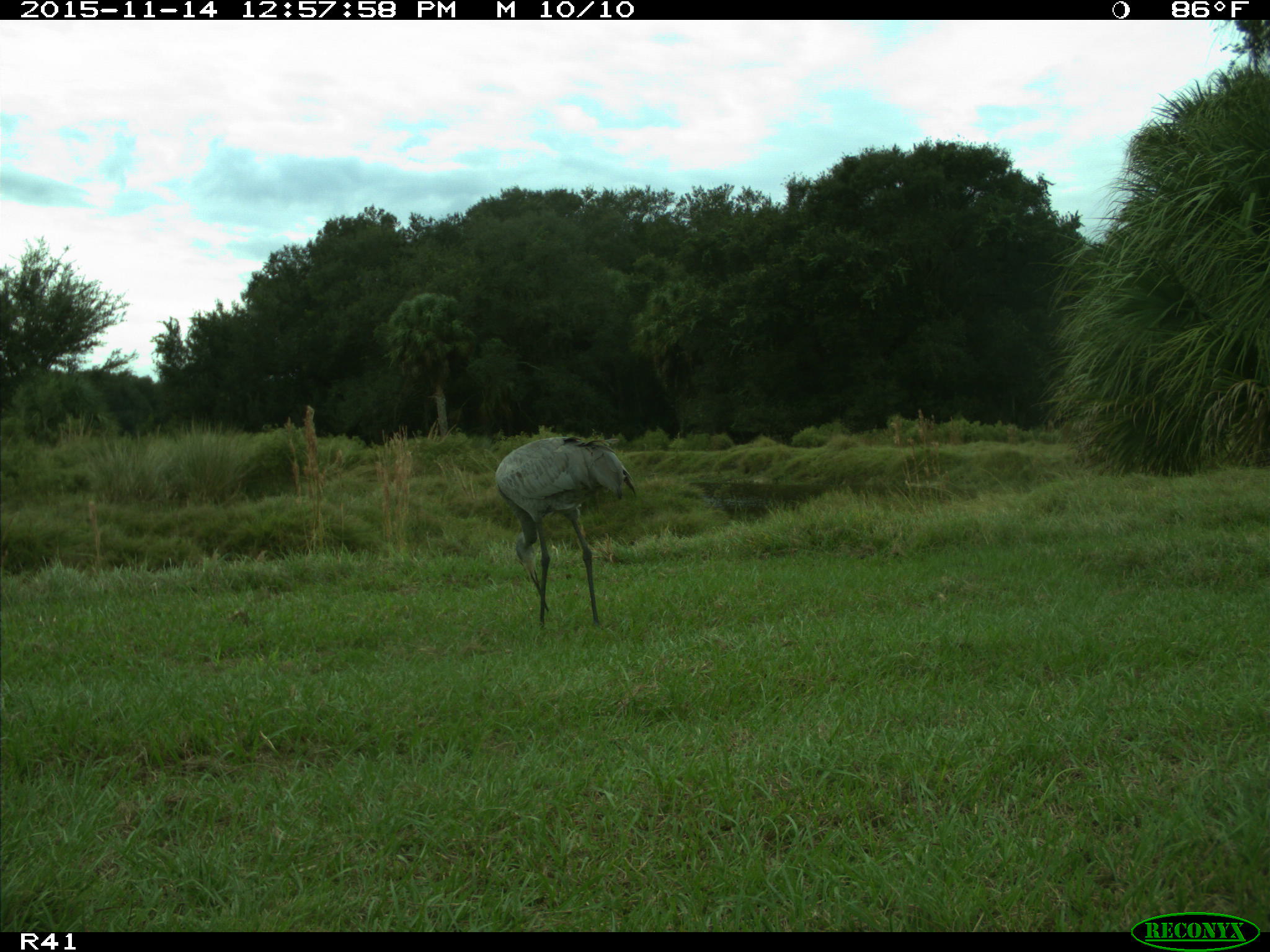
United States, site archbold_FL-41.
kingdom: Animalia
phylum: Chordata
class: Aves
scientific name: Aves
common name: birds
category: unidentified bird